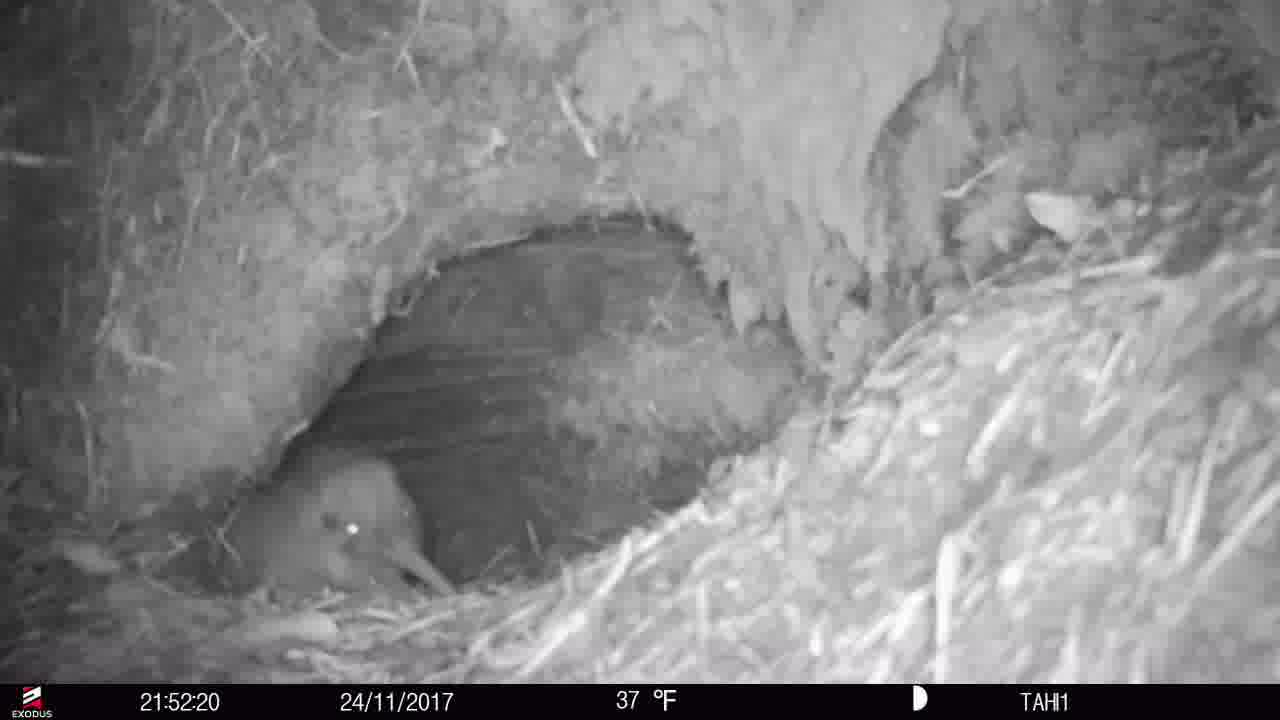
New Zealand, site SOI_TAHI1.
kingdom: Animalia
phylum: Chordata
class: Aves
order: Apterygiformes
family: Apterygidae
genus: Apteryx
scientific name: Apteryx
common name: kiwi